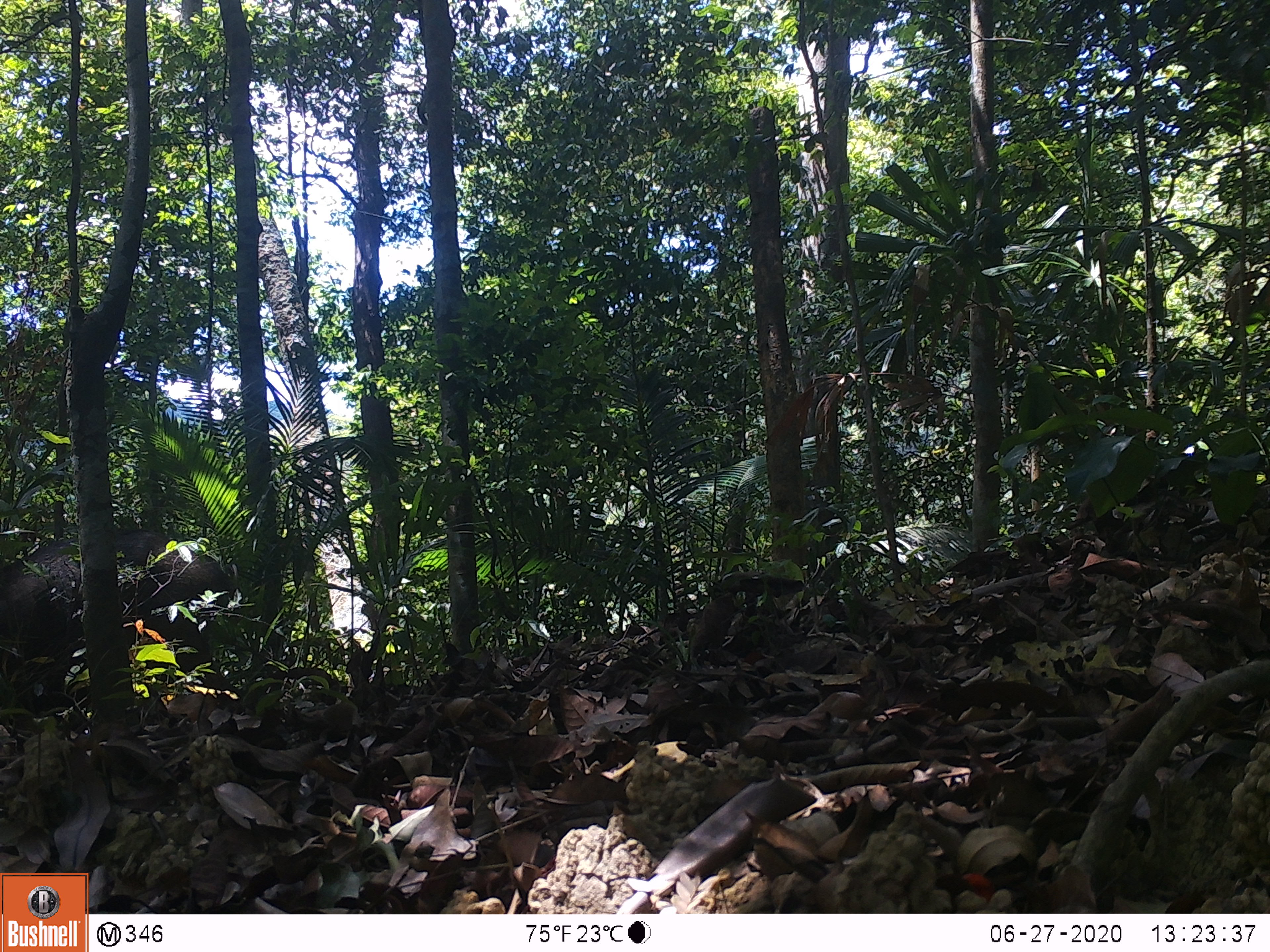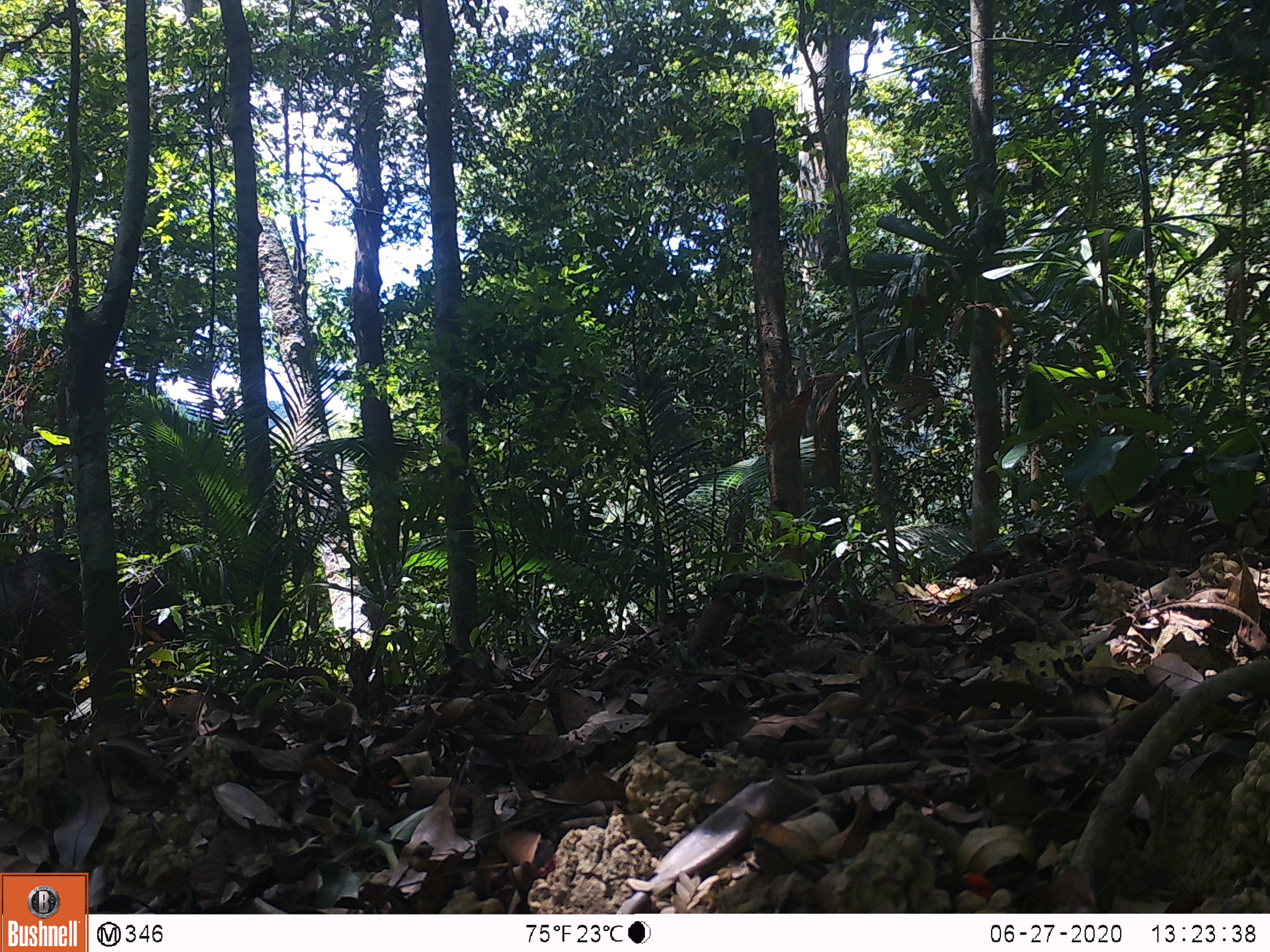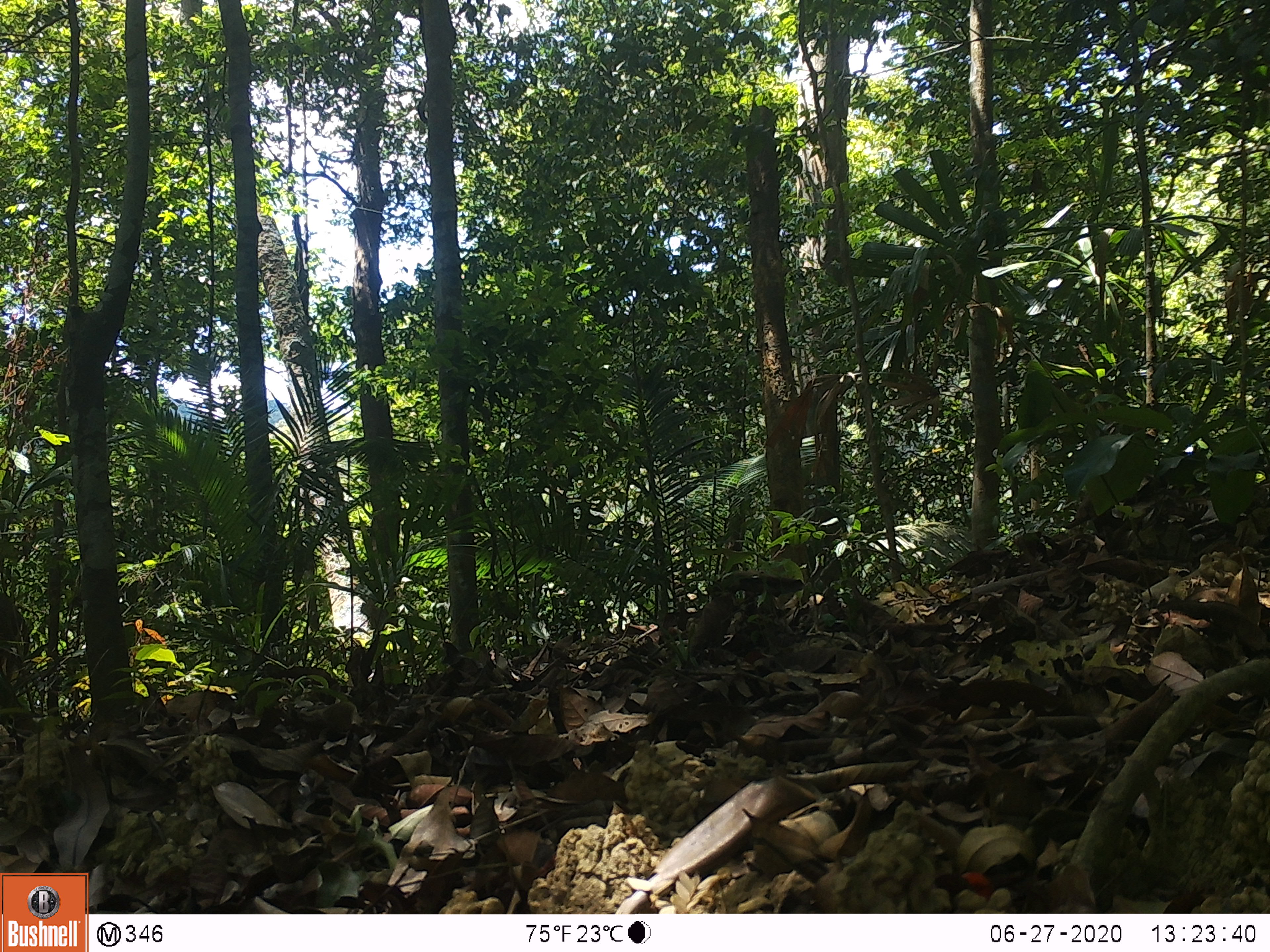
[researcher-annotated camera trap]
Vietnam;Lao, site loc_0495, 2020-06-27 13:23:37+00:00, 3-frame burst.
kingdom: Animalia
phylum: Chordata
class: Mammalia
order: Artiodactyla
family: Suidae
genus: Sus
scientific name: Sus scrofa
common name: eurasian wild pig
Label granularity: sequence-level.